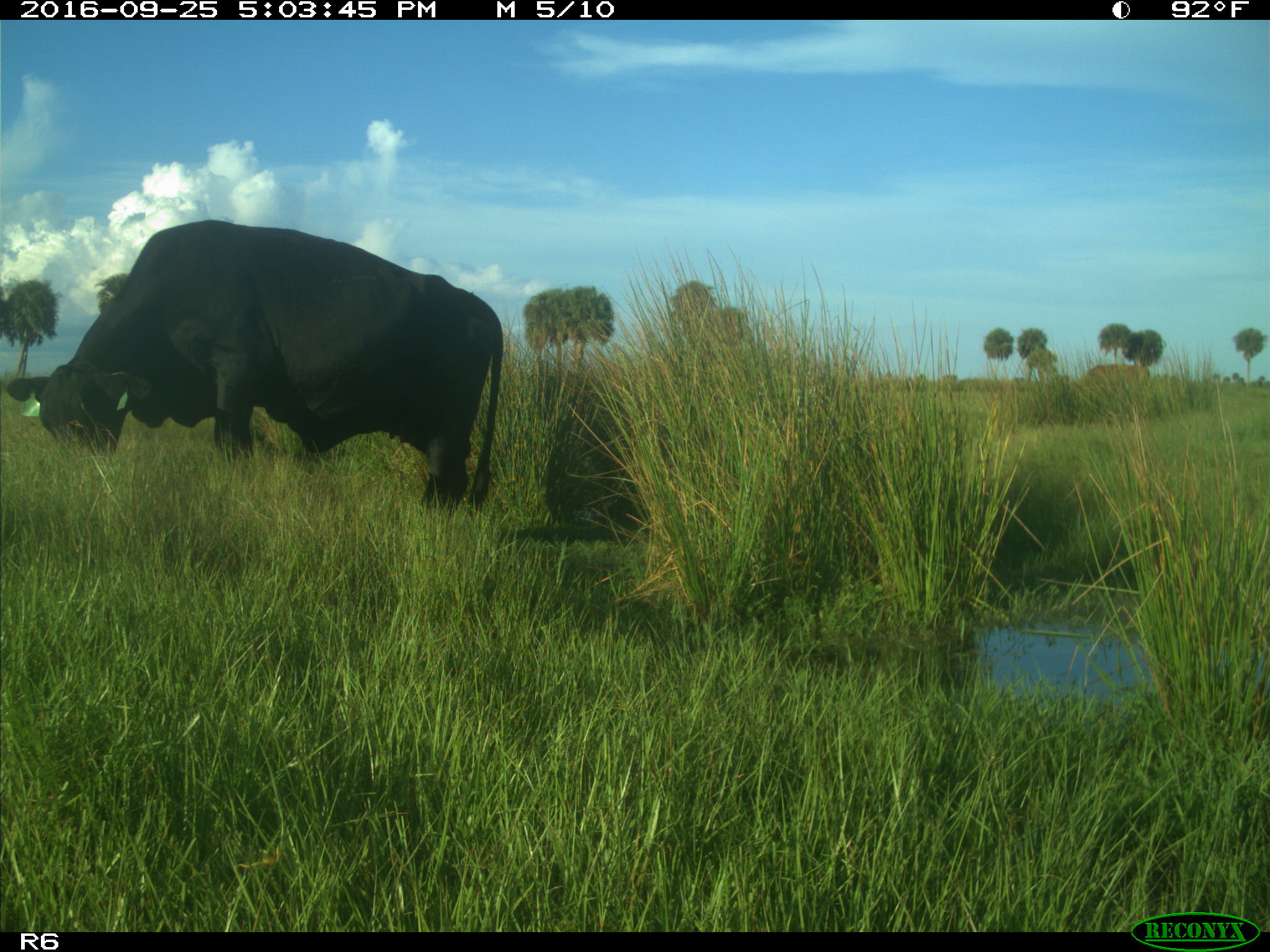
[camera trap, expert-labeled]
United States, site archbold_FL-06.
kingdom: Animalia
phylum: Chordata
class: Mammalia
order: Artiodactyla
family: Bovidae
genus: Bos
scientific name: Bos taurus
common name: domestic cow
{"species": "Bos taurus (domestic cow)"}